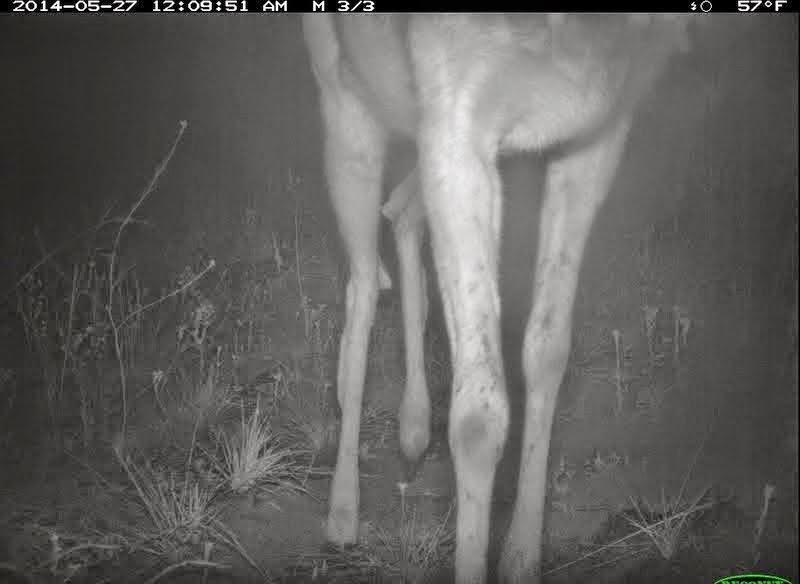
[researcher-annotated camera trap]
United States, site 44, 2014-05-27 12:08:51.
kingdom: Animalia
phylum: Chordata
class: Mammalia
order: Artiodactyla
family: Cervidae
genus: Odocoileus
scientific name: Odocoileus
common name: deer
Deer (Odocoileus).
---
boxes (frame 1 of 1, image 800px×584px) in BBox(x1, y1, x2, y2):
deer: BBox(297, 13, 698, 584)